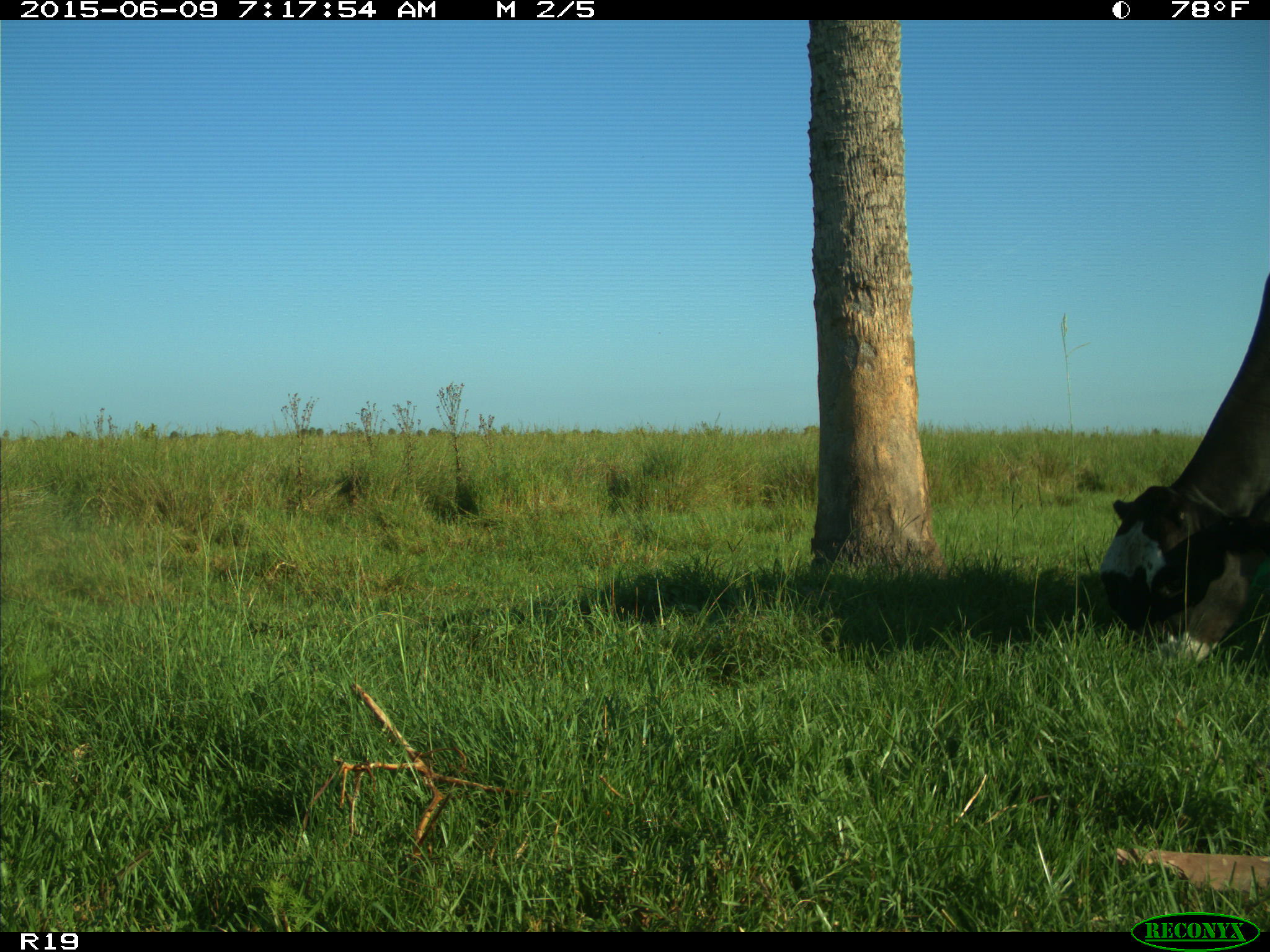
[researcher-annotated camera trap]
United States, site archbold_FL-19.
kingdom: Animalia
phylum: Chordata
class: Mammalia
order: Artiodactyla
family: Bovidae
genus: Bos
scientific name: Bos taurus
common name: domestic cow